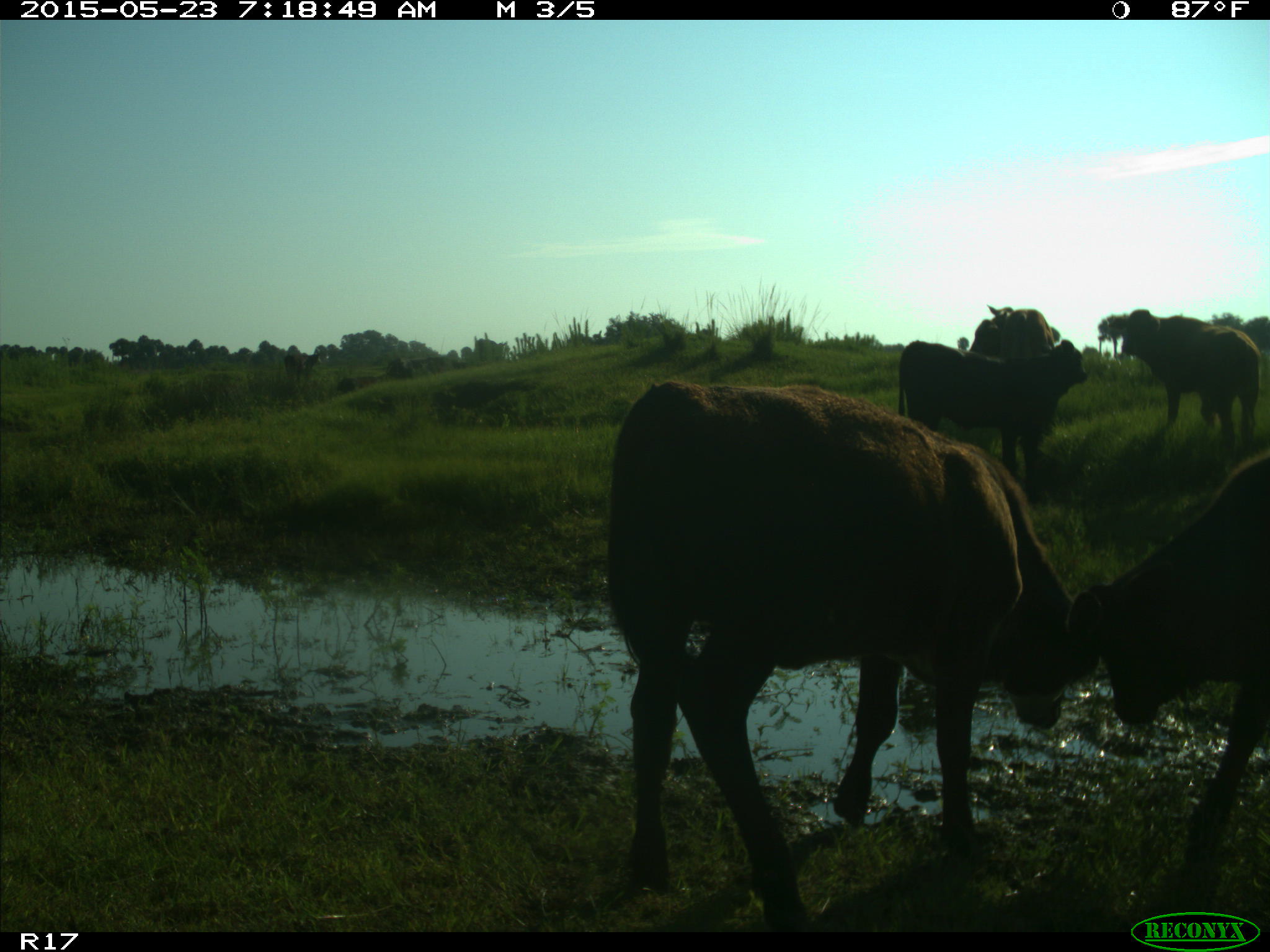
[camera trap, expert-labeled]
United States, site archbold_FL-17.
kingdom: Animalia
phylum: Chordata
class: Mammalia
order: Artiodactyla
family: Bovidae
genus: Bos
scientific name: Bos taurus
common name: domestic cow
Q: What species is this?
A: Bos taurus (domestic cow).